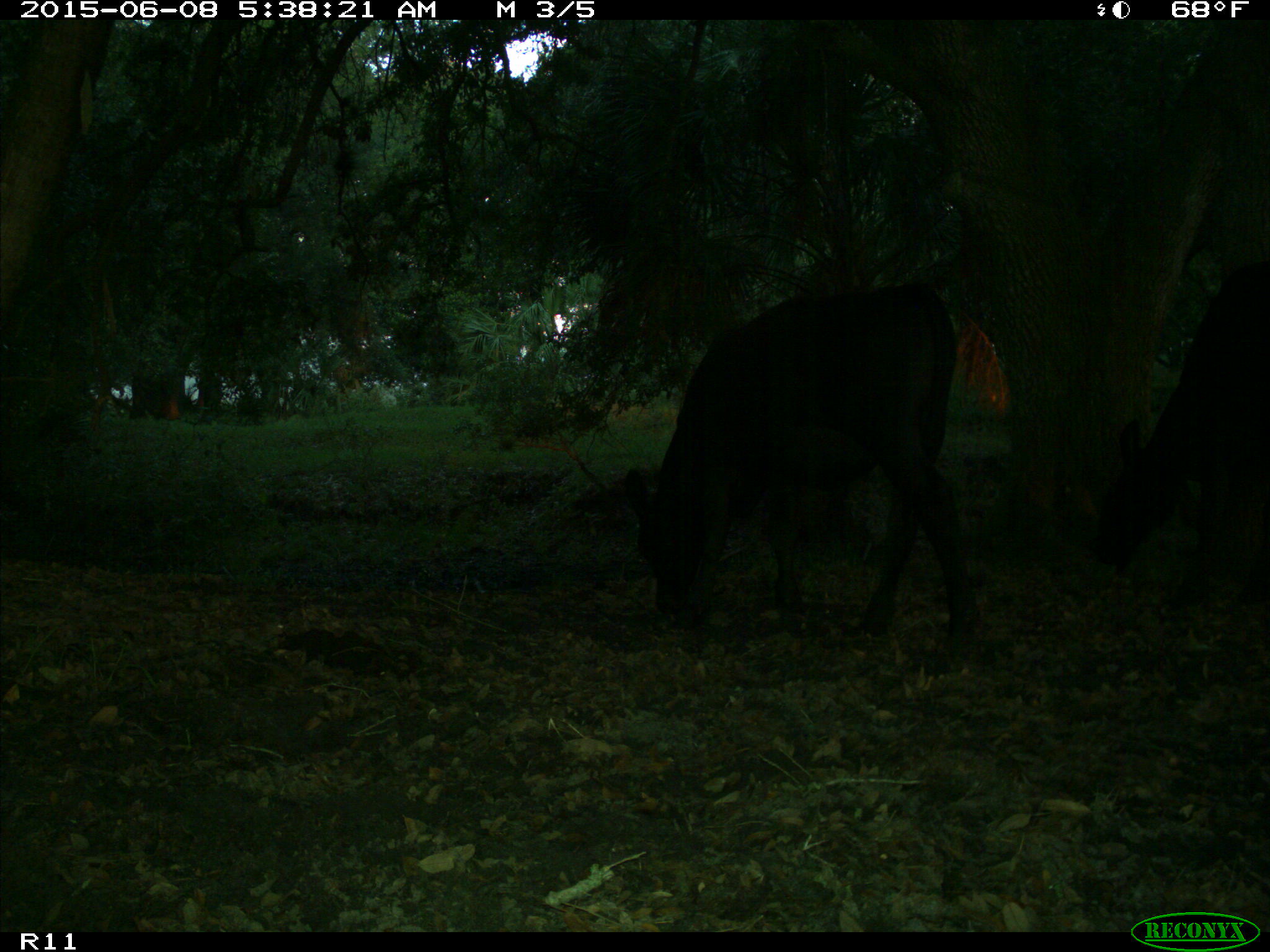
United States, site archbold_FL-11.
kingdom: Animalia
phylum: Chordata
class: Mammalia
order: Artiodactyla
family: Bovidae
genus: Bos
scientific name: Bos taurus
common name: domestic cow